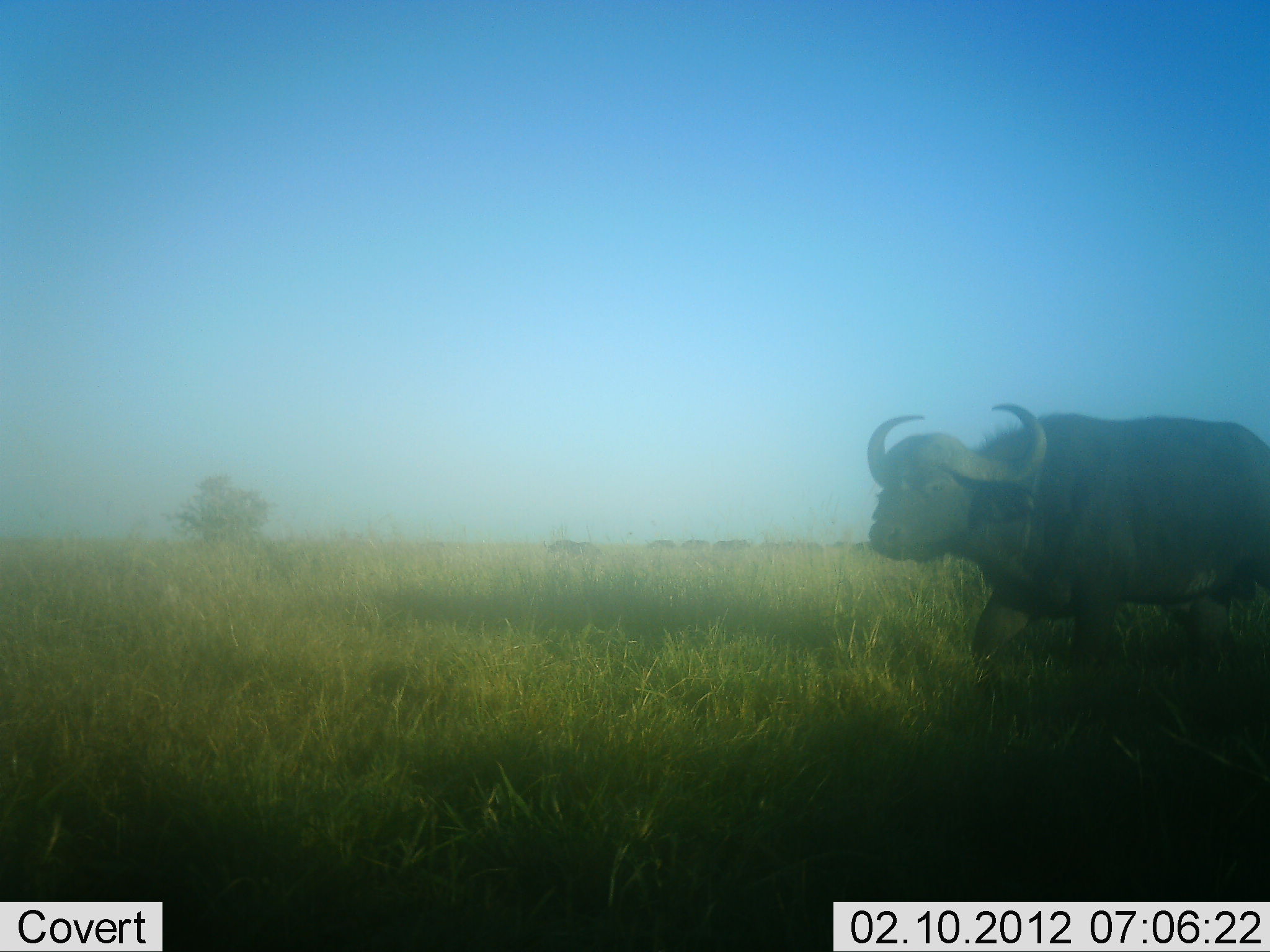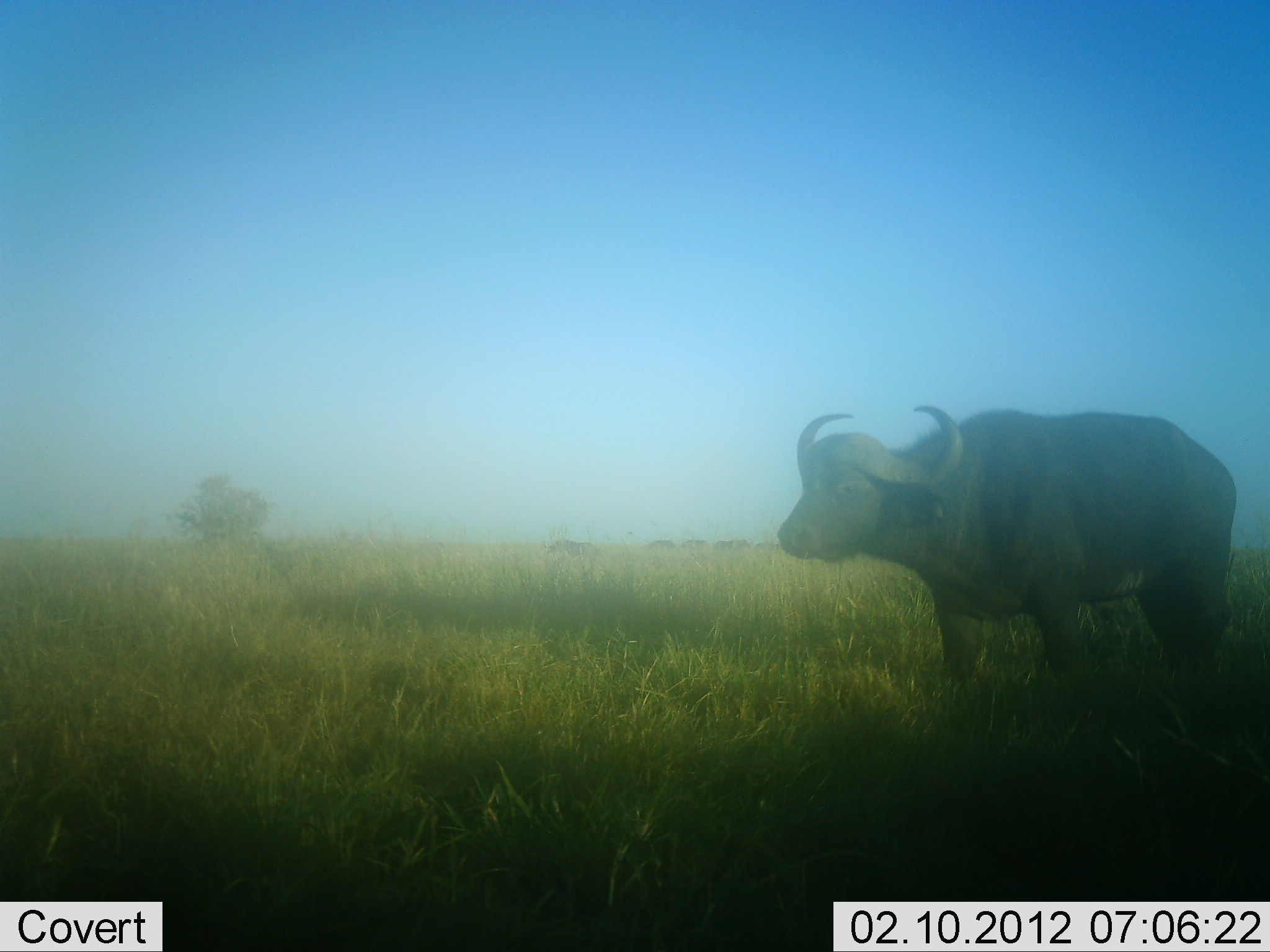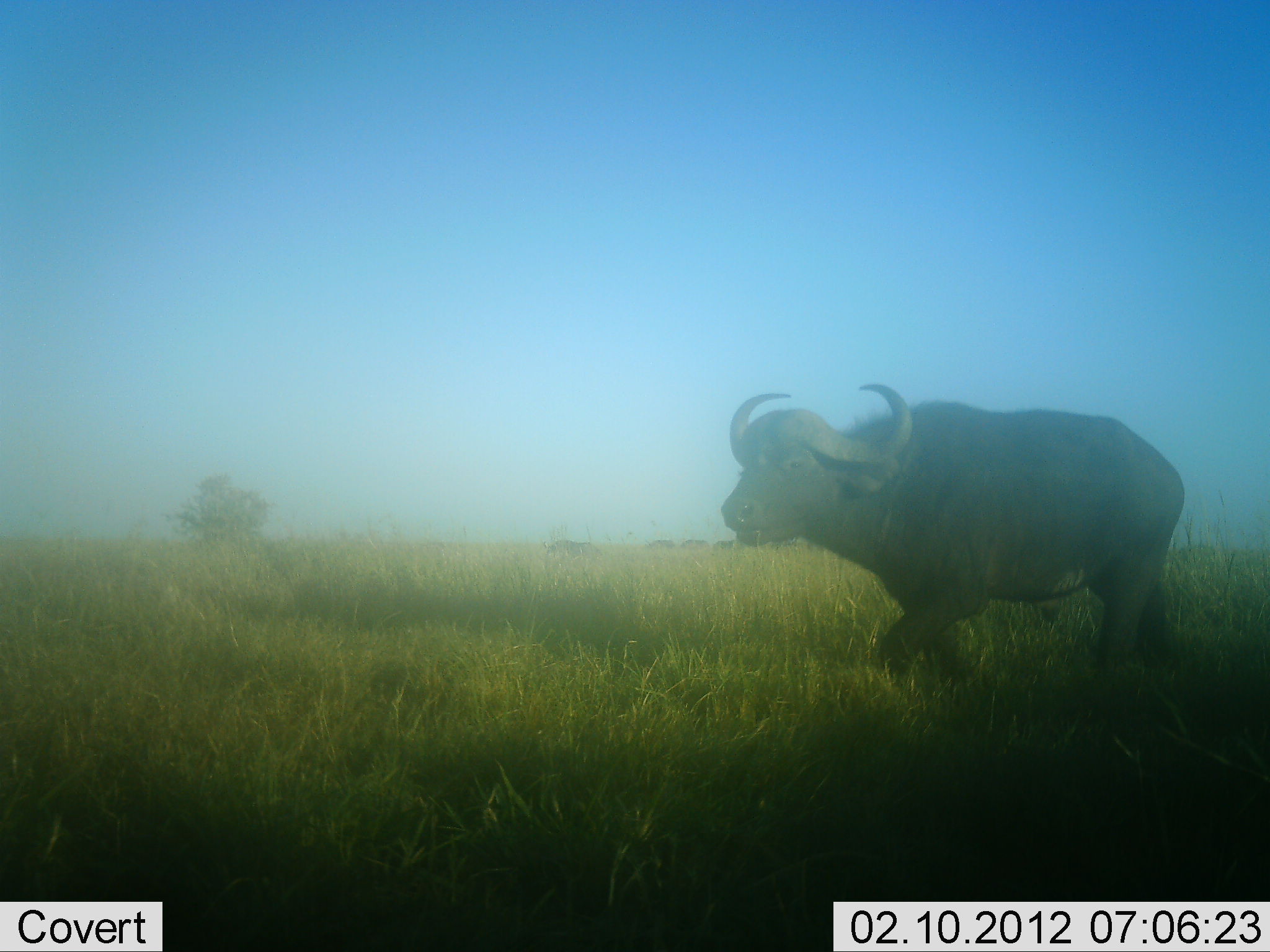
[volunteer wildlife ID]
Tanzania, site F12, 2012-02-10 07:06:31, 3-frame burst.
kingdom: Animalia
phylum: Chordata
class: Mammalia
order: Artiodactyla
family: Bovidae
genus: Syncerus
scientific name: Syncerus caffer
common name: cape buffalo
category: buffalo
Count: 1.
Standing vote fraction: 6%.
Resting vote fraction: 0%.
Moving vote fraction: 94%.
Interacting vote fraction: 0%.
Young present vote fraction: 0%.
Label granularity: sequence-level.